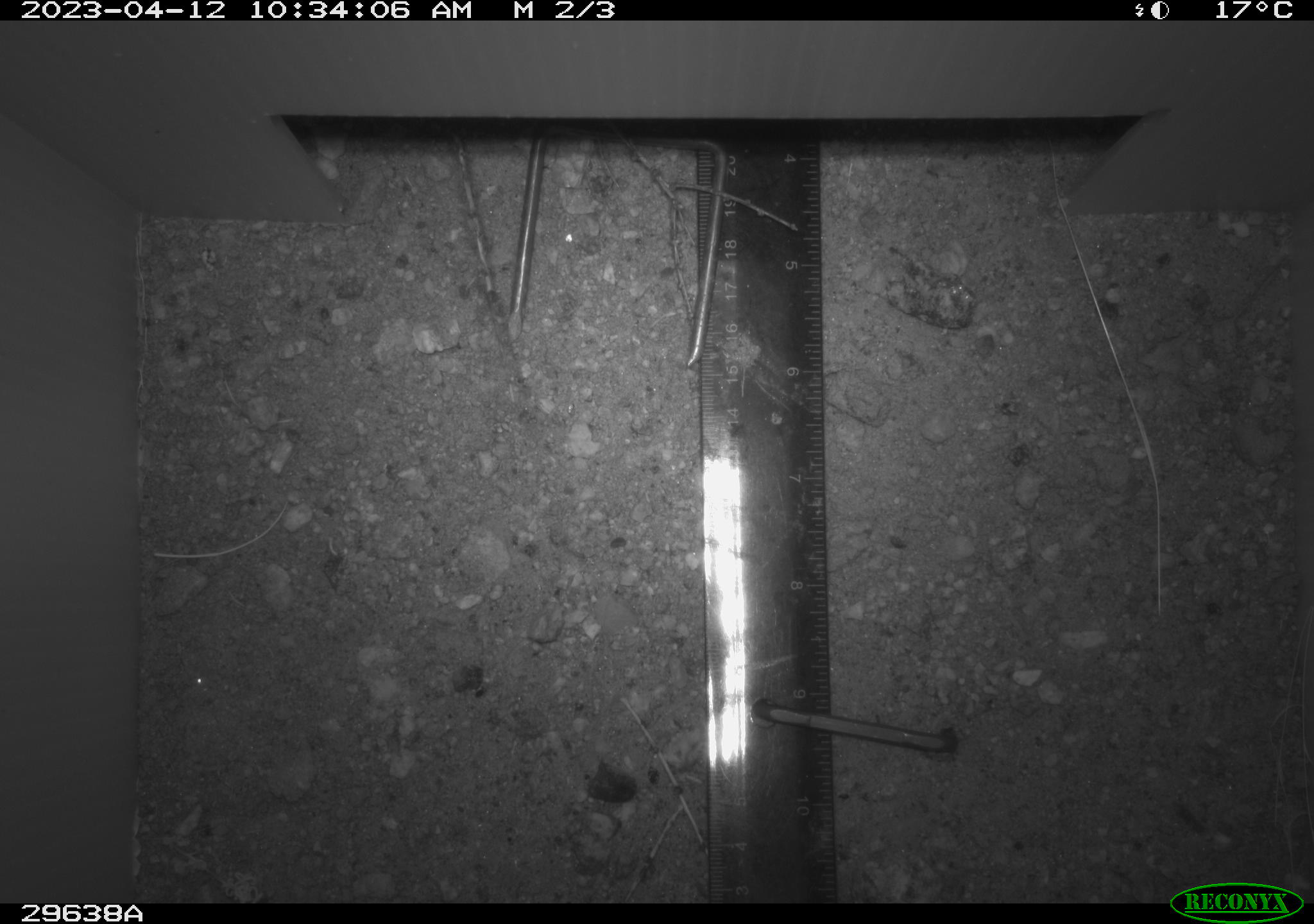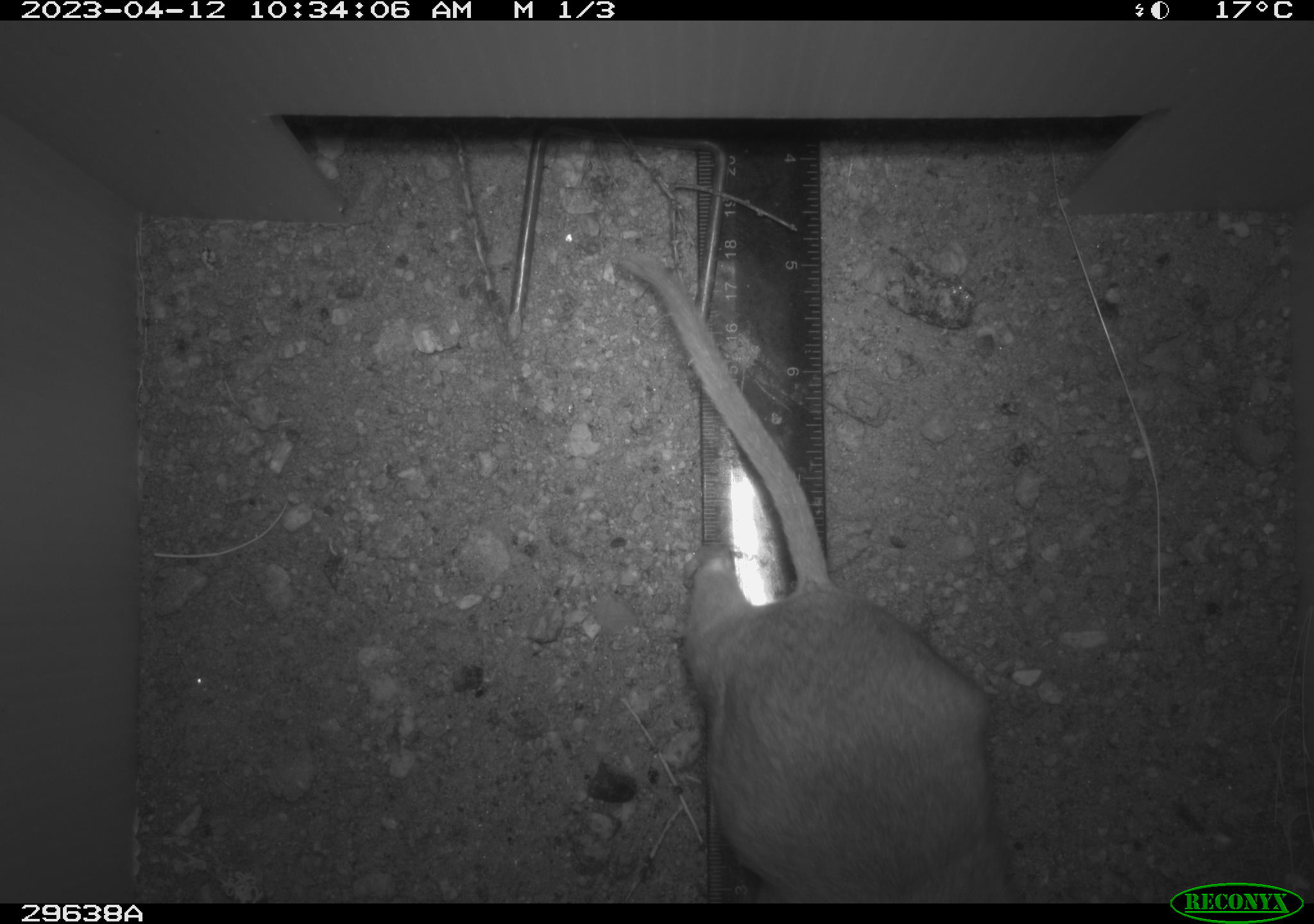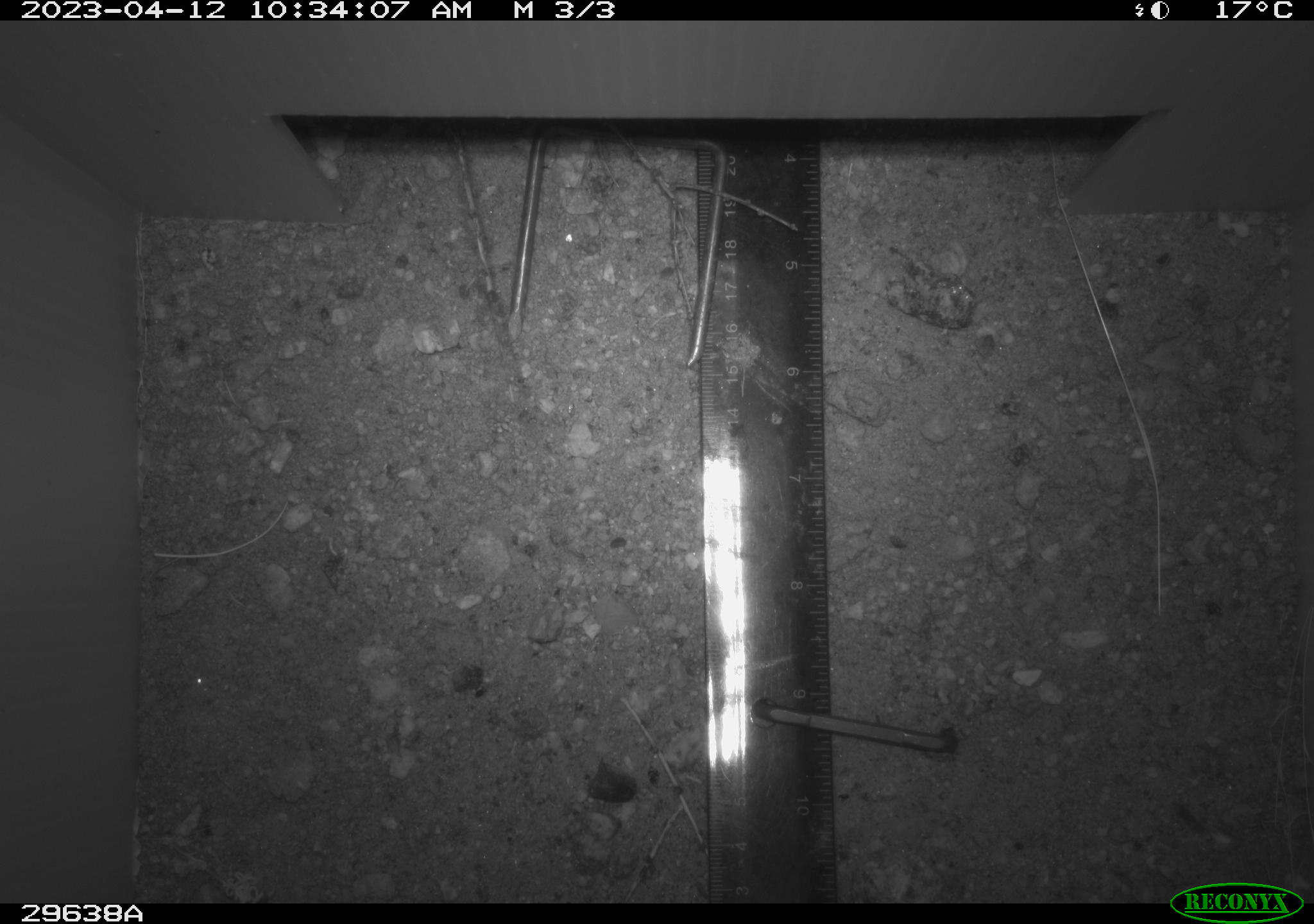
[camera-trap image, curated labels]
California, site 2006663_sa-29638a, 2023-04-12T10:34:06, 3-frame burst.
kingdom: Animalia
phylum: Chordata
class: Mammalia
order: Rodentia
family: Cricetidae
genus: Neotoma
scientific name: Neotoma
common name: pack rat or woodrat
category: neotoma species